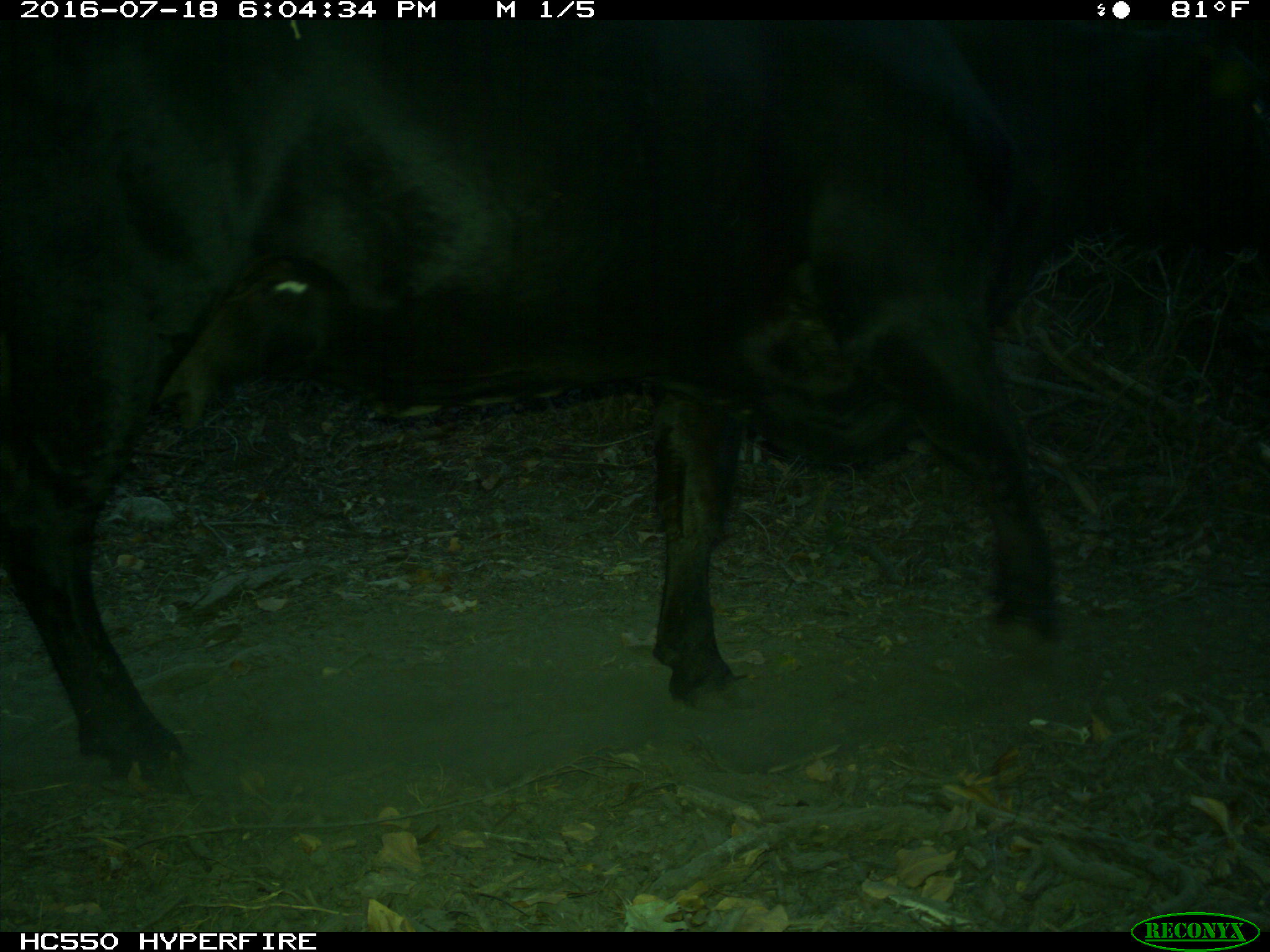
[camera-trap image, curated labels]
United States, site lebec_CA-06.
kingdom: Animalia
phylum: Chordata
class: Mammalia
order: Artiodactyla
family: Bovidae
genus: Bos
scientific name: Bos taurus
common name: domestic cow